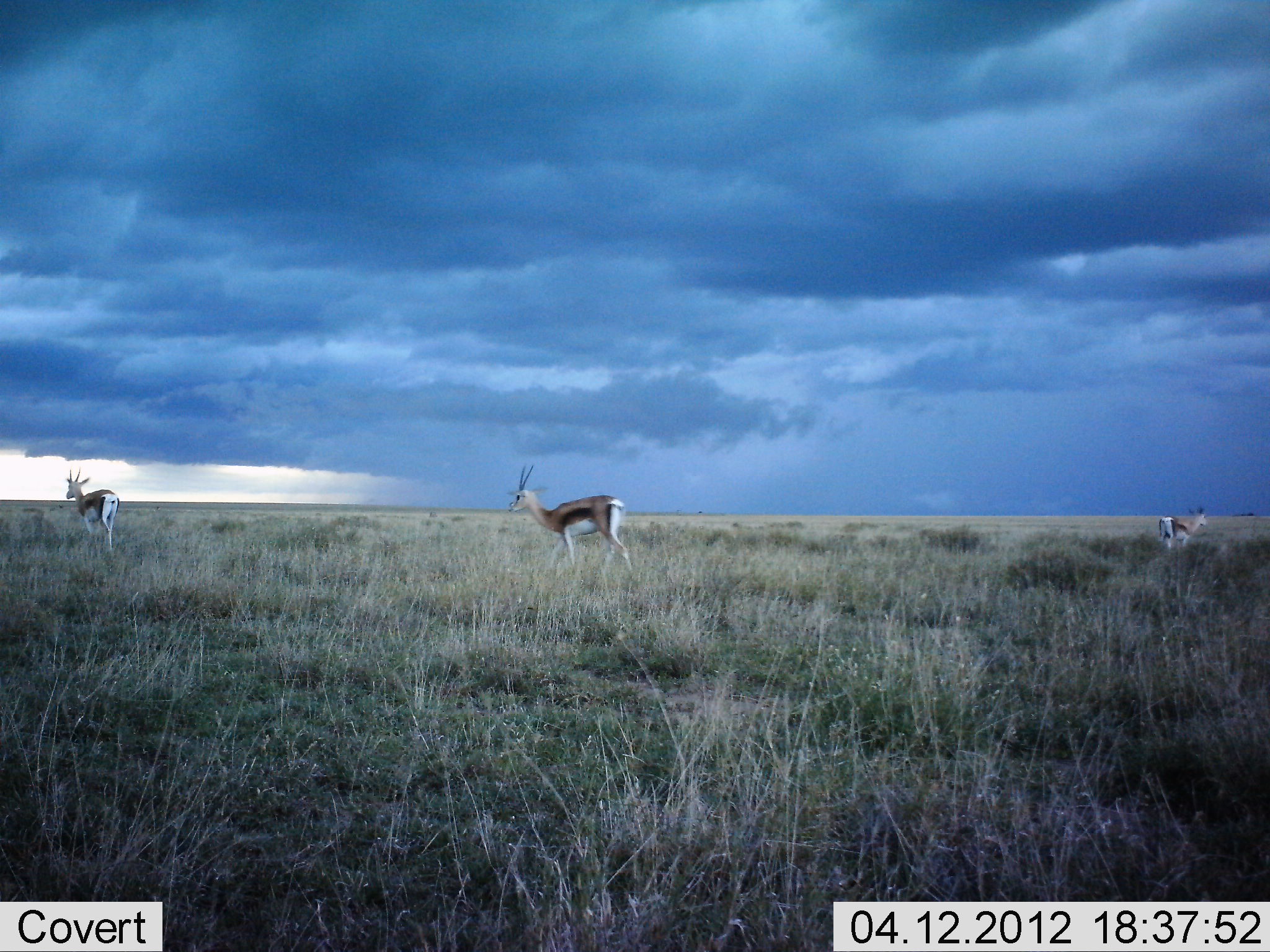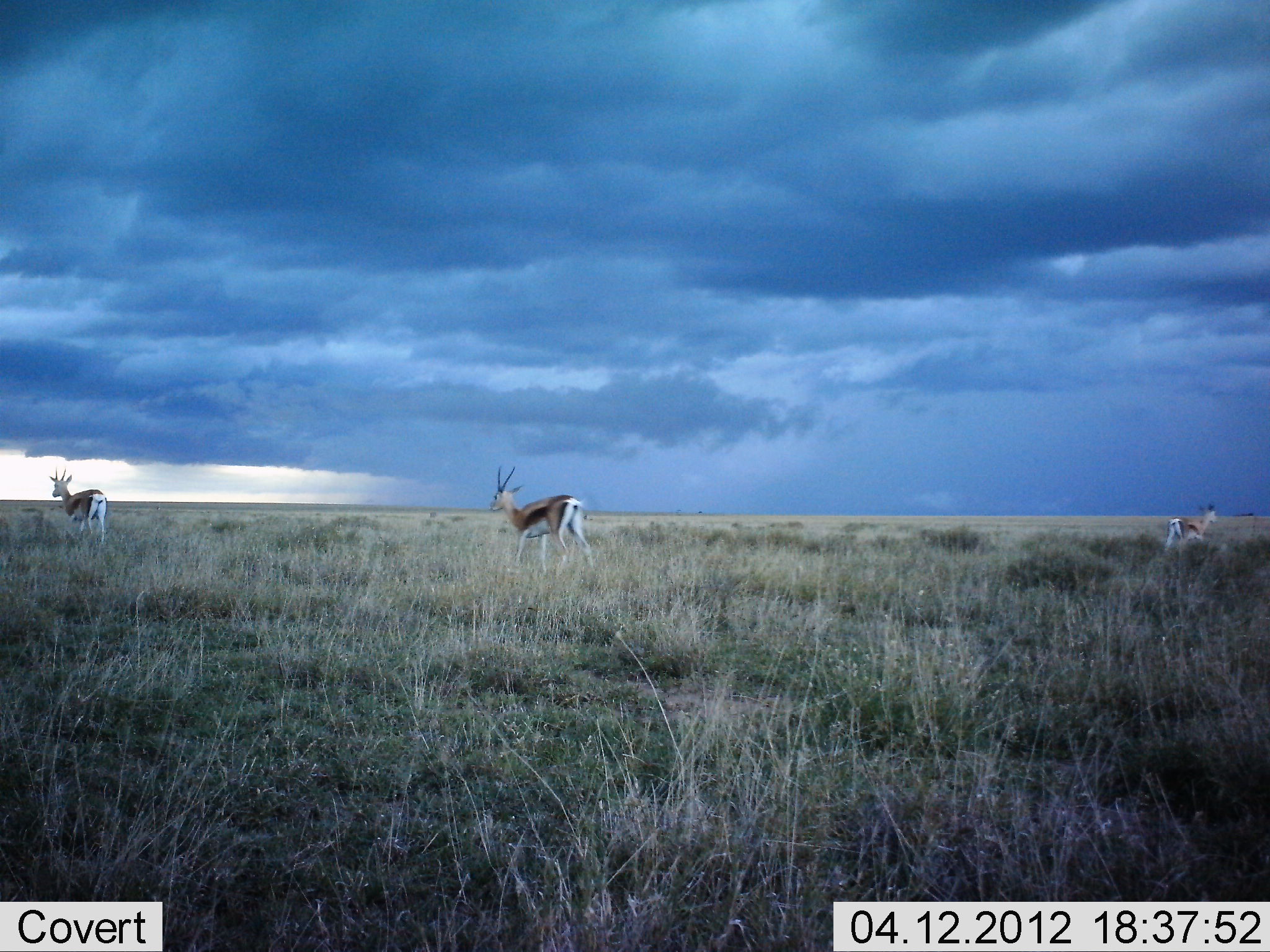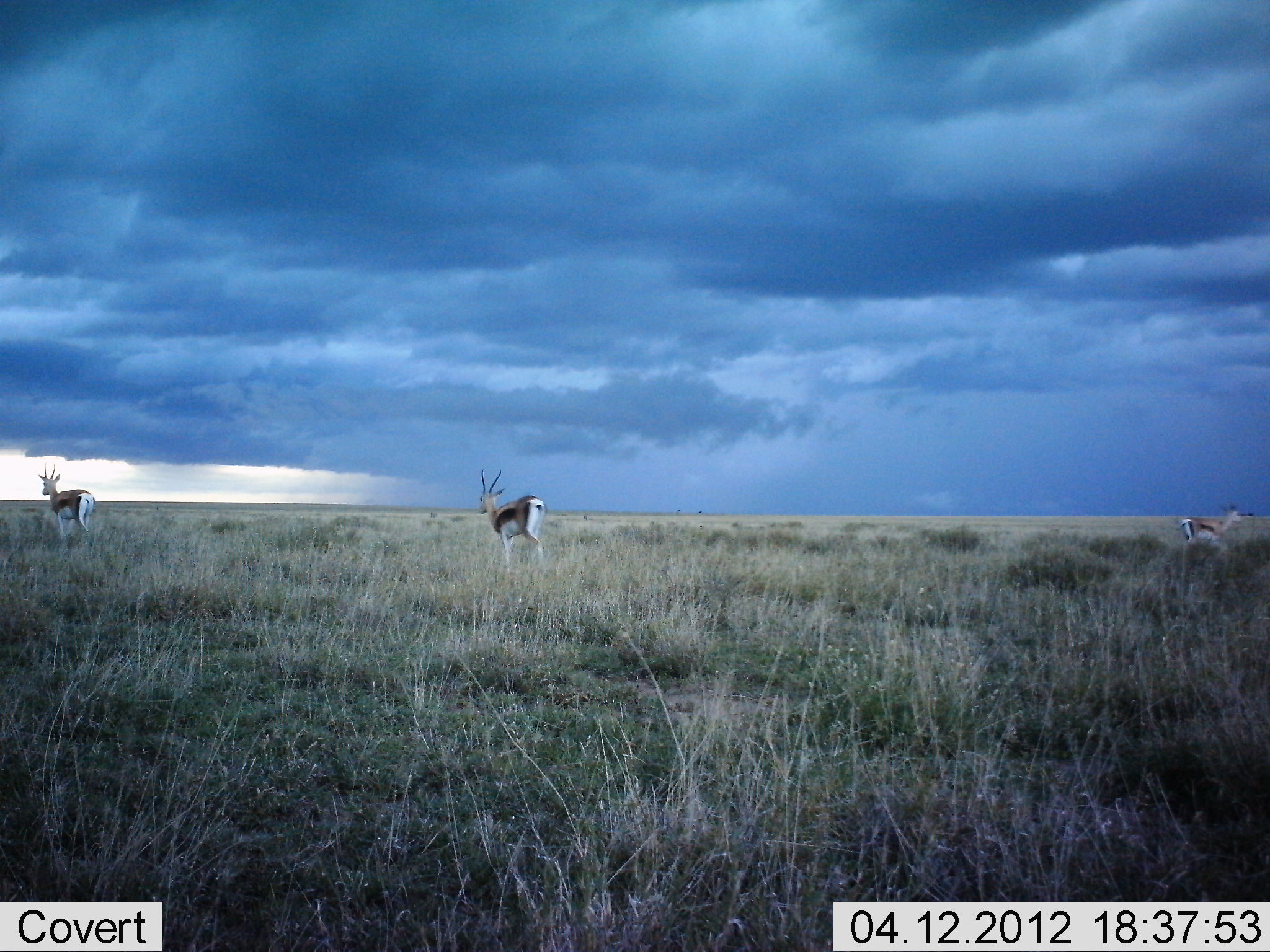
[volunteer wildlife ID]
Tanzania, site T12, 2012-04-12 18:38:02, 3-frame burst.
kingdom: Animalia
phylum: Chordata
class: Mammalia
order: Artiodactyla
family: Bovidae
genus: Eudorcas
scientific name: Eudorcas thomsonii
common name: thomson's gazelle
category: gazellethomsons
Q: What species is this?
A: Gazellethomsons (thomson's gazelle) (Eudorcas thomsonii).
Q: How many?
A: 3.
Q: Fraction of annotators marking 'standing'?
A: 7%.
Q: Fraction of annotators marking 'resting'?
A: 0%.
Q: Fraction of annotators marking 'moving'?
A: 100%.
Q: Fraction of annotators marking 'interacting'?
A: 0%.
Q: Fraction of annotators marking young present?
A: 0%.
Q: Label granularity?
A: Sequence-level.